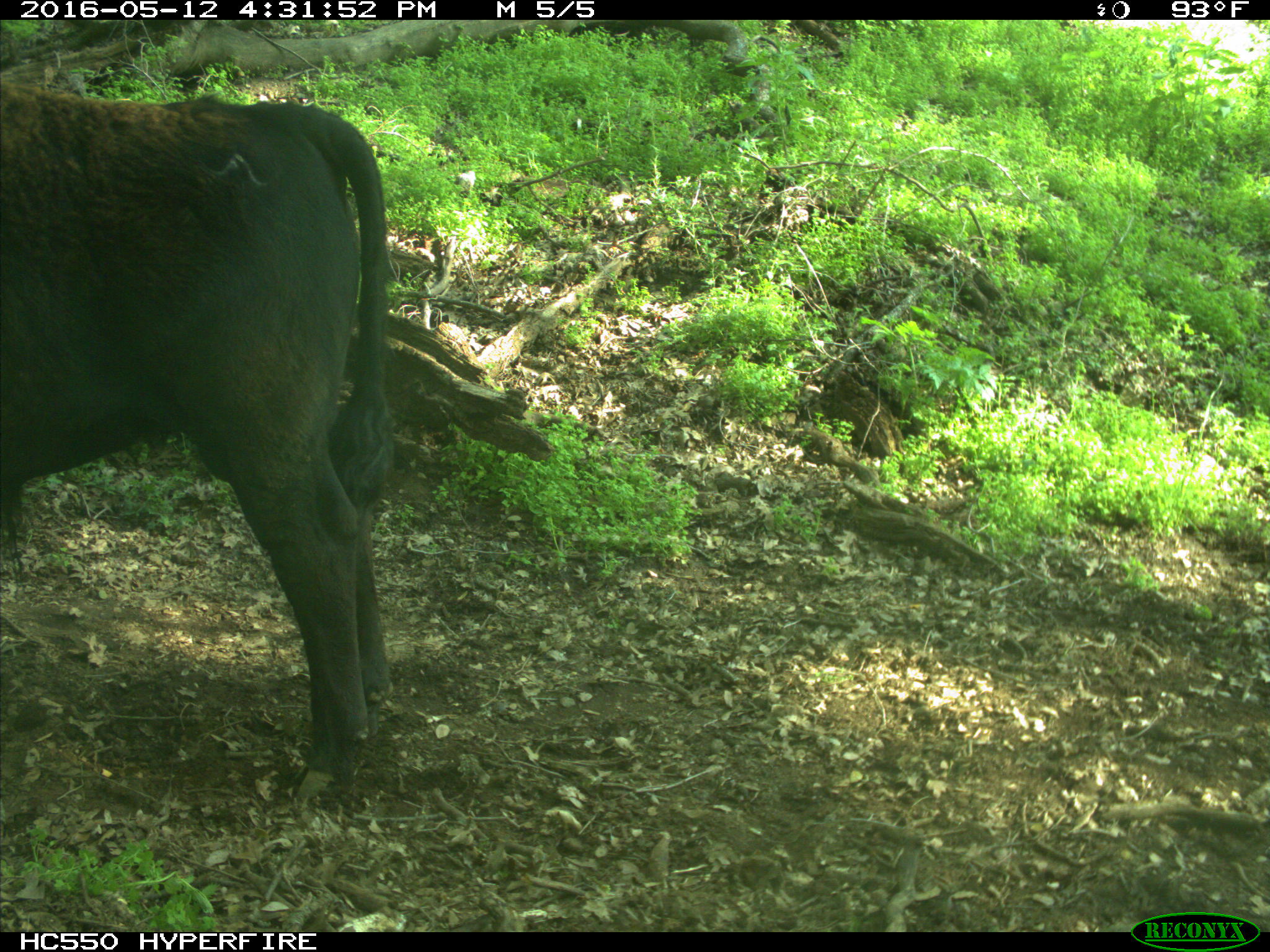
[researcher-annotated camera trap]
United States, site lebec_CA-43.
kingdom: Animalia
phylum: Chordata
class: Mammalia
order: Artiodactyla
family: Bovidae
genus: Bos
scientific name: Bos taurus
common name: domestic cow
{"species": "Bos taurus (domestic cow)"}